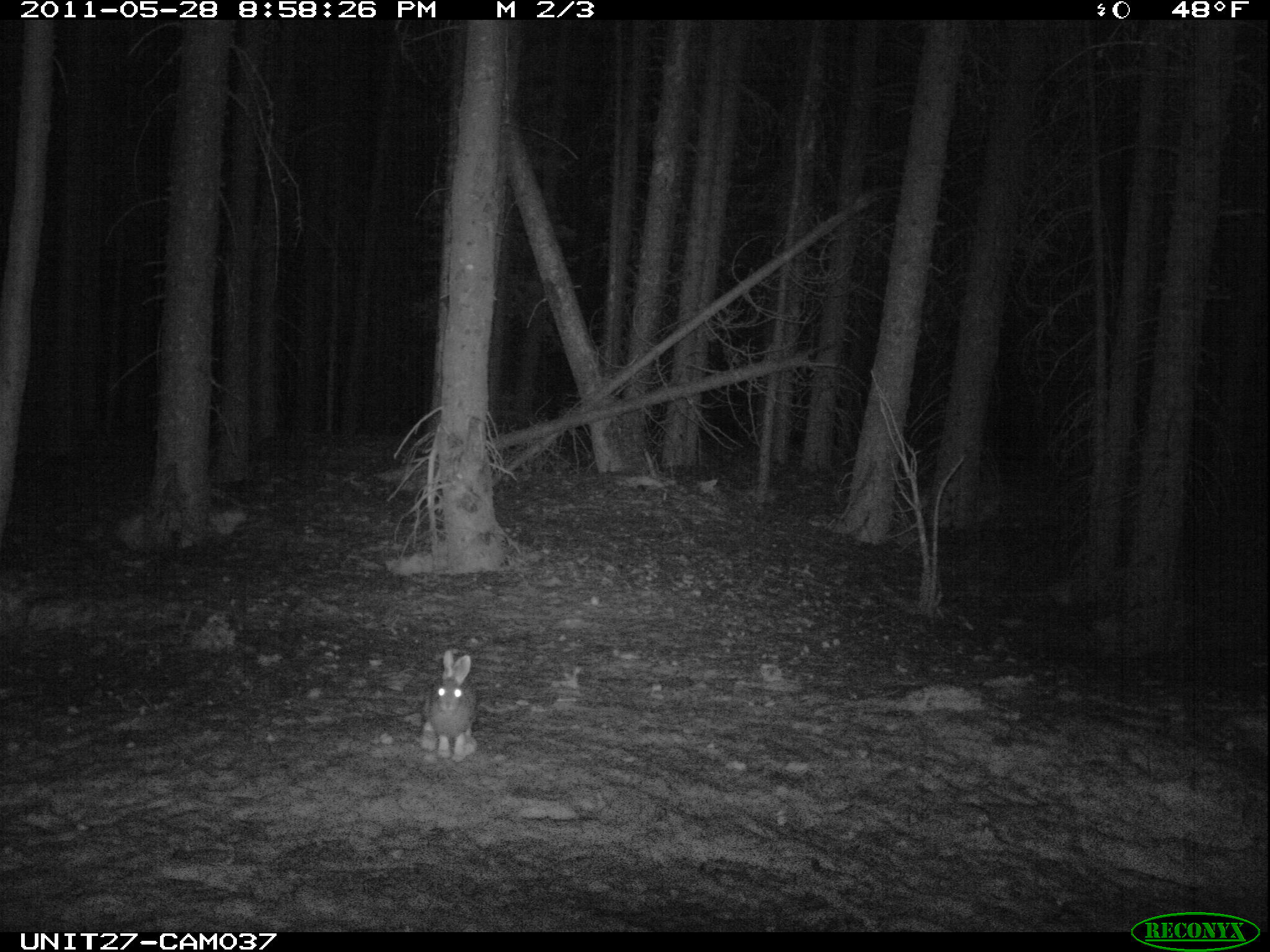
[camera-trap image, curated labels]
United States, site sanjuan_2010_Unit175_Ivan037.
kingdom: Animalia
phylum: Chordata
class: Mammalia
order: Lagomorpha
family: Leporidae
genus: Lepus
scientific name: Lepus americanus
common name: snowshoe hare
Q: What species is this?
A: Lepus americanus (snowshoe hare).